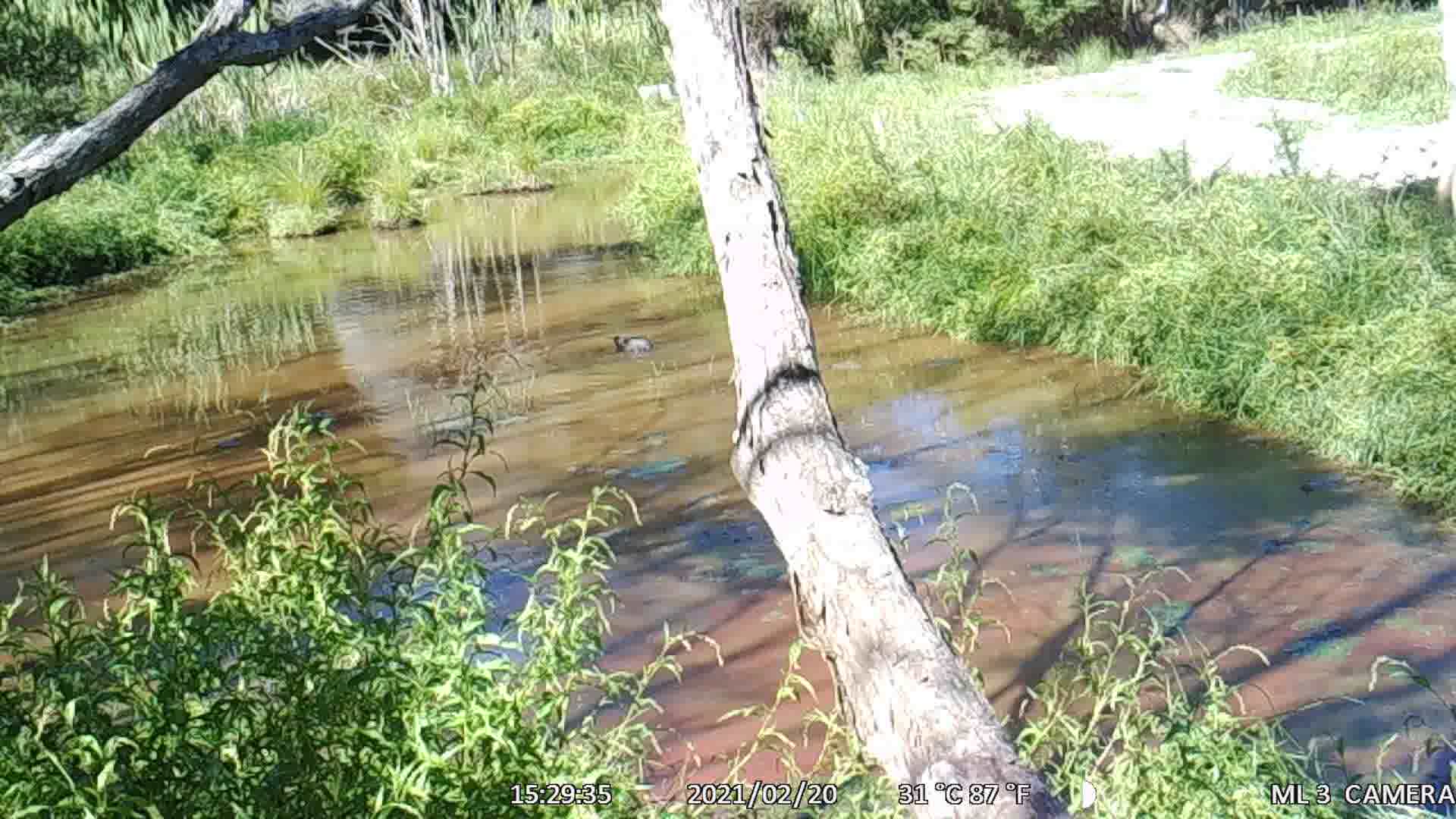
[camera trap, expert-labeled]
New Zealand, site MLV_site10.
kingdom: Animalia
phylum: Chordata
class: Aves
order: Anseriformes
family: Anatidae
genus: Anas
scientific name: Anas platyrhynchos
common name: mallard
Mallard (Anas platyrhynchos).